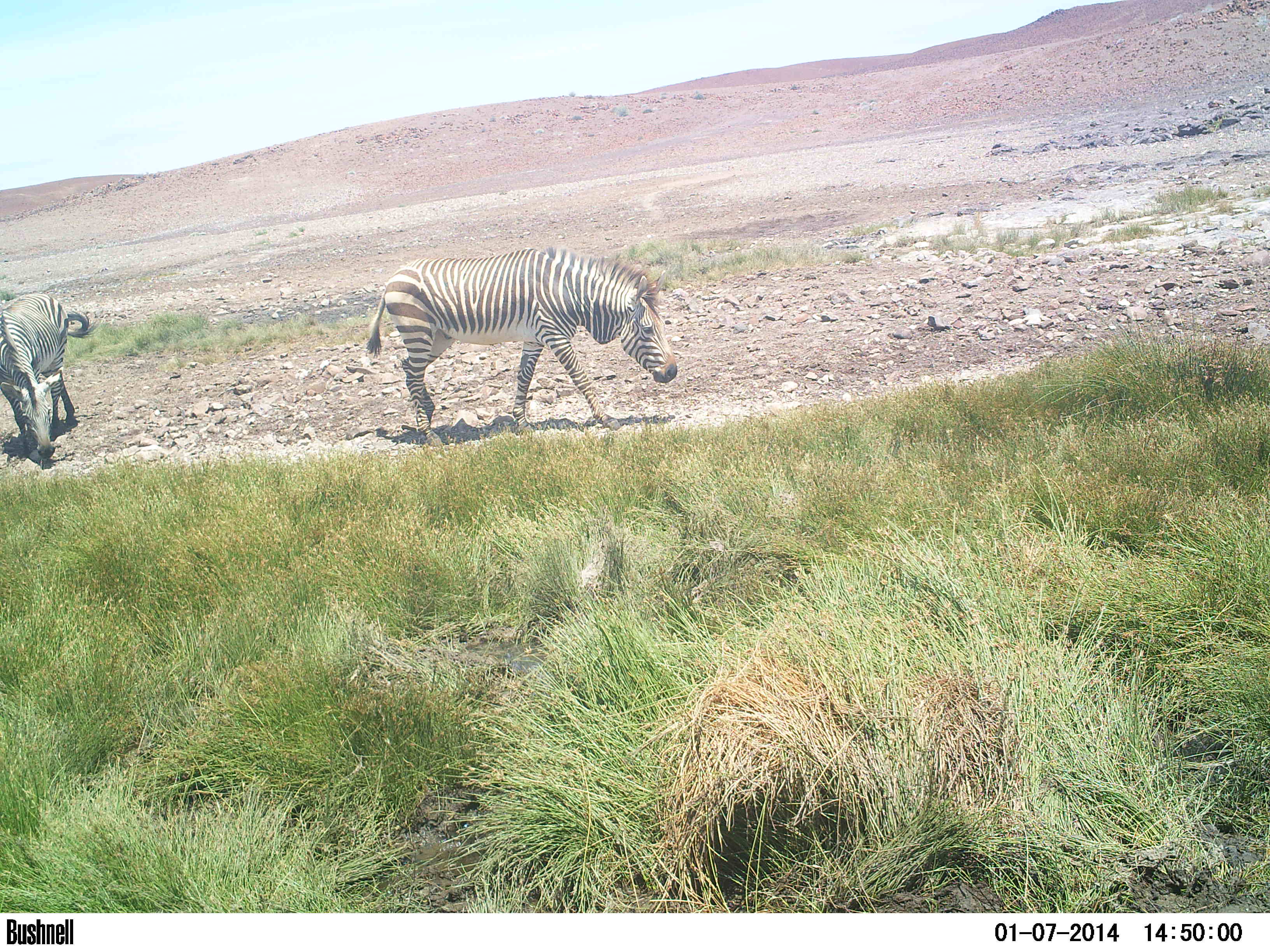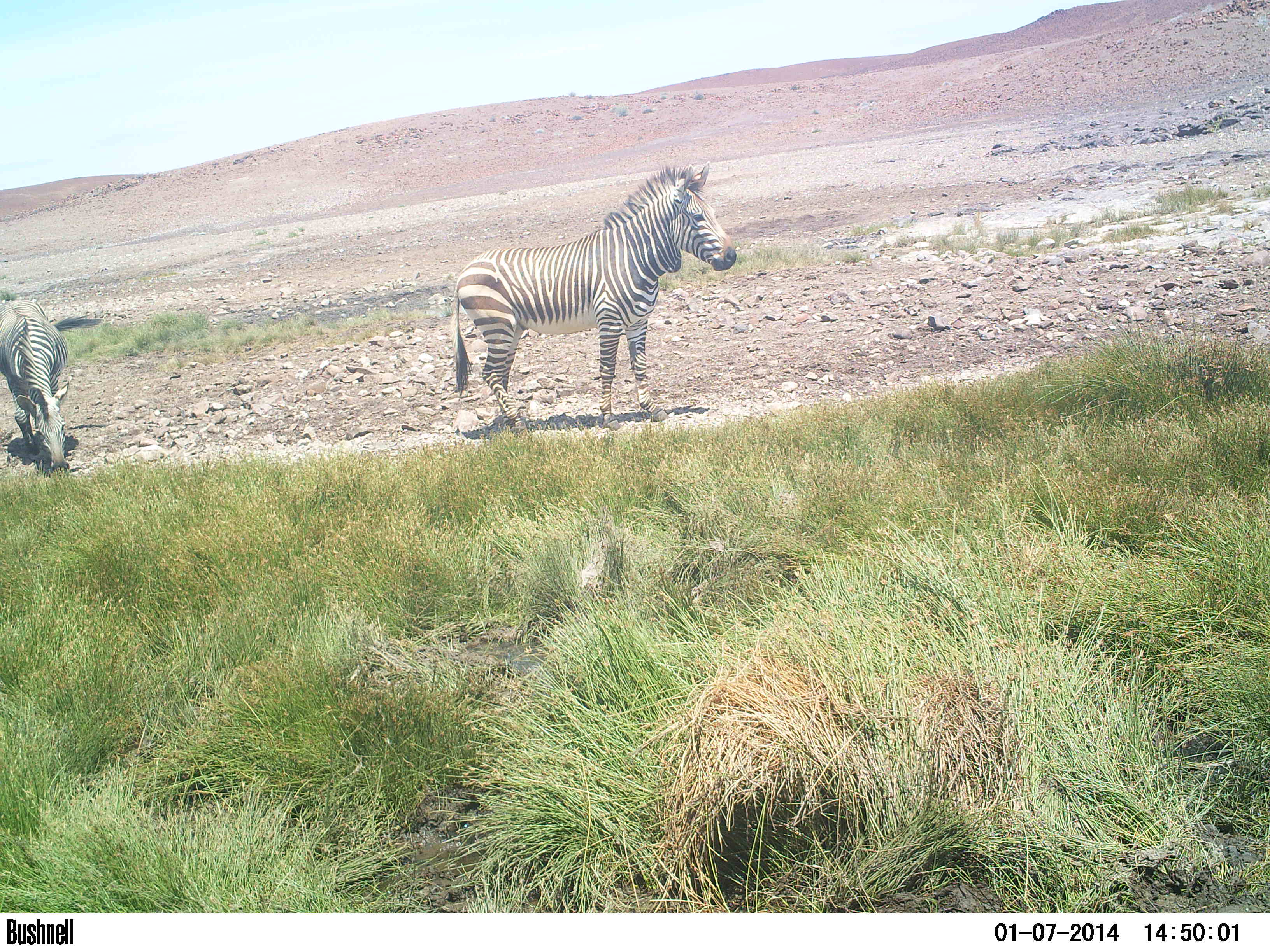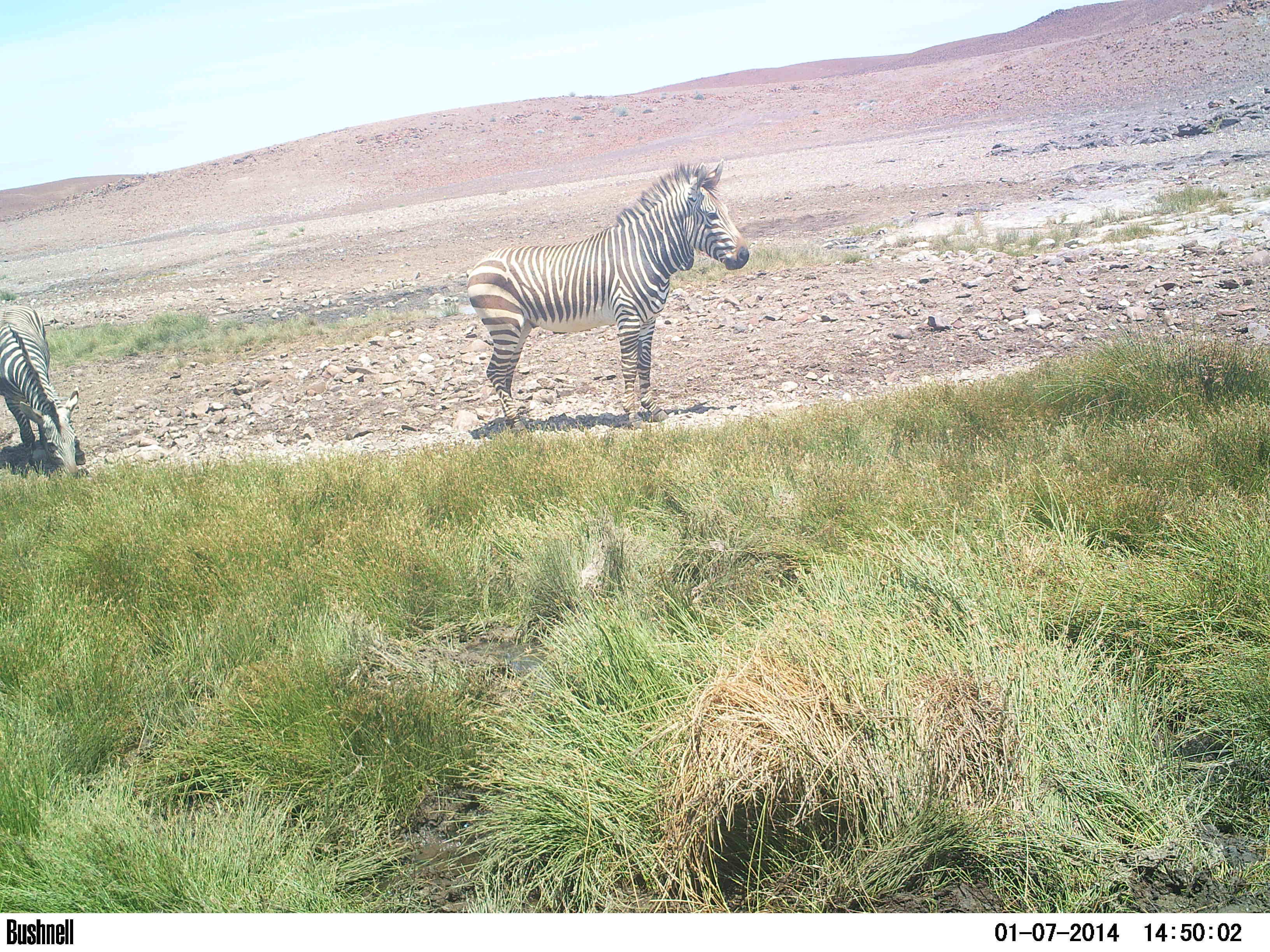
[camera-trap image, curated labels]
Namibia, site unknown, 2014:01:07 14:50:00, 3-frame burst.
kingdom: Animalia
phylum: Chordata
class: Mammalia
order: Perissodactyla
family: Equidae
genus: Equus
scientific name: Equus zebra hartmannae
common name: hartmann's mountain zebra